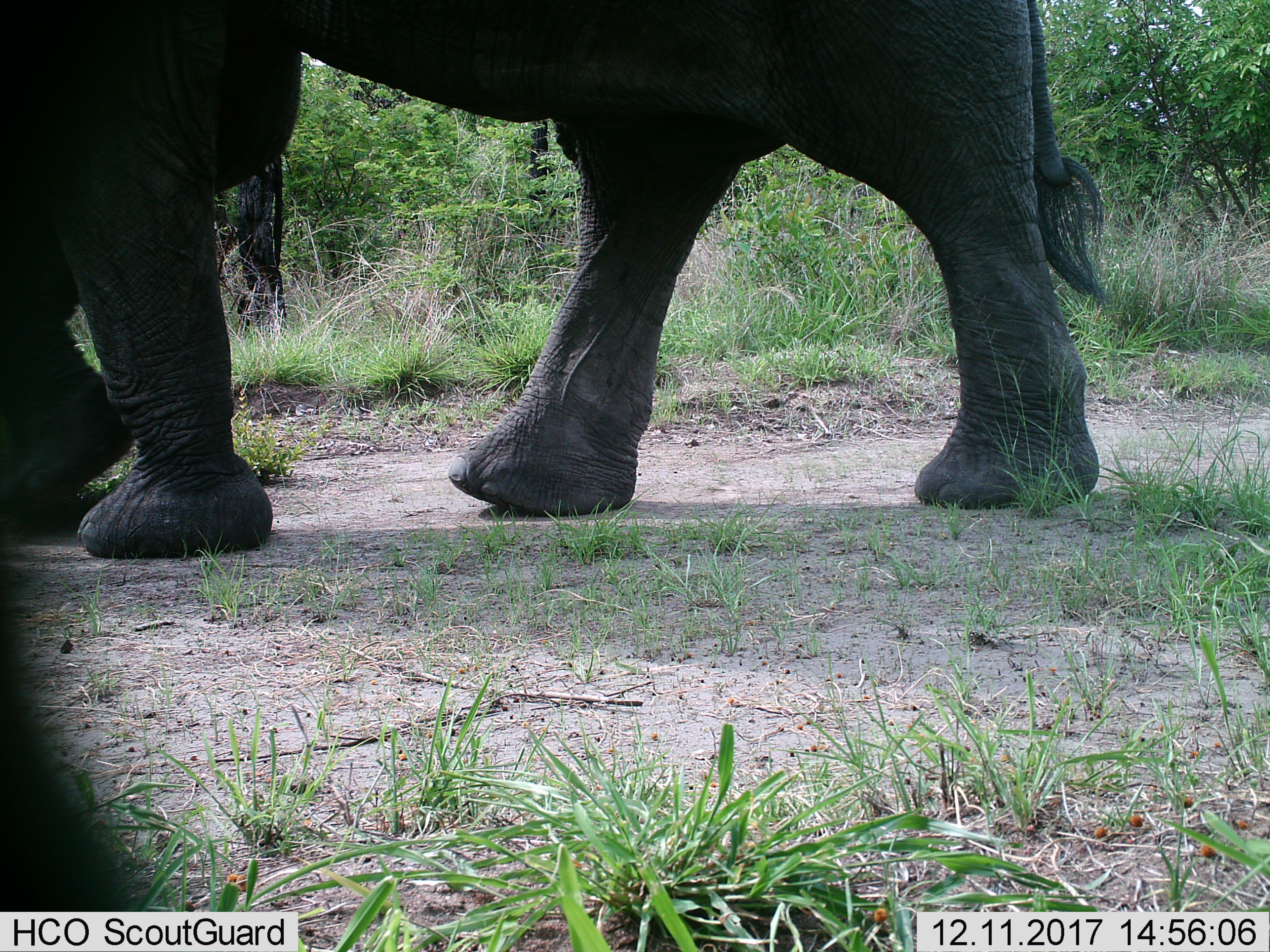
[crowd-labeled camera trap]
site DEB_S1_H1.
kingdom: Animalia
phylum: Chordata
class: Mammalia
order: Proboscidea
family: Elephantidae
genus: Loxodonta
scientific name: Loxodonta africana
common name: african bush elephant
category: elephant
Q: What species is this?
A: Elephant (african bush elephant) (Loxodonta africana).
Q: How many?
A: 1.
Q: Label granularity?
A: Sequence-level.